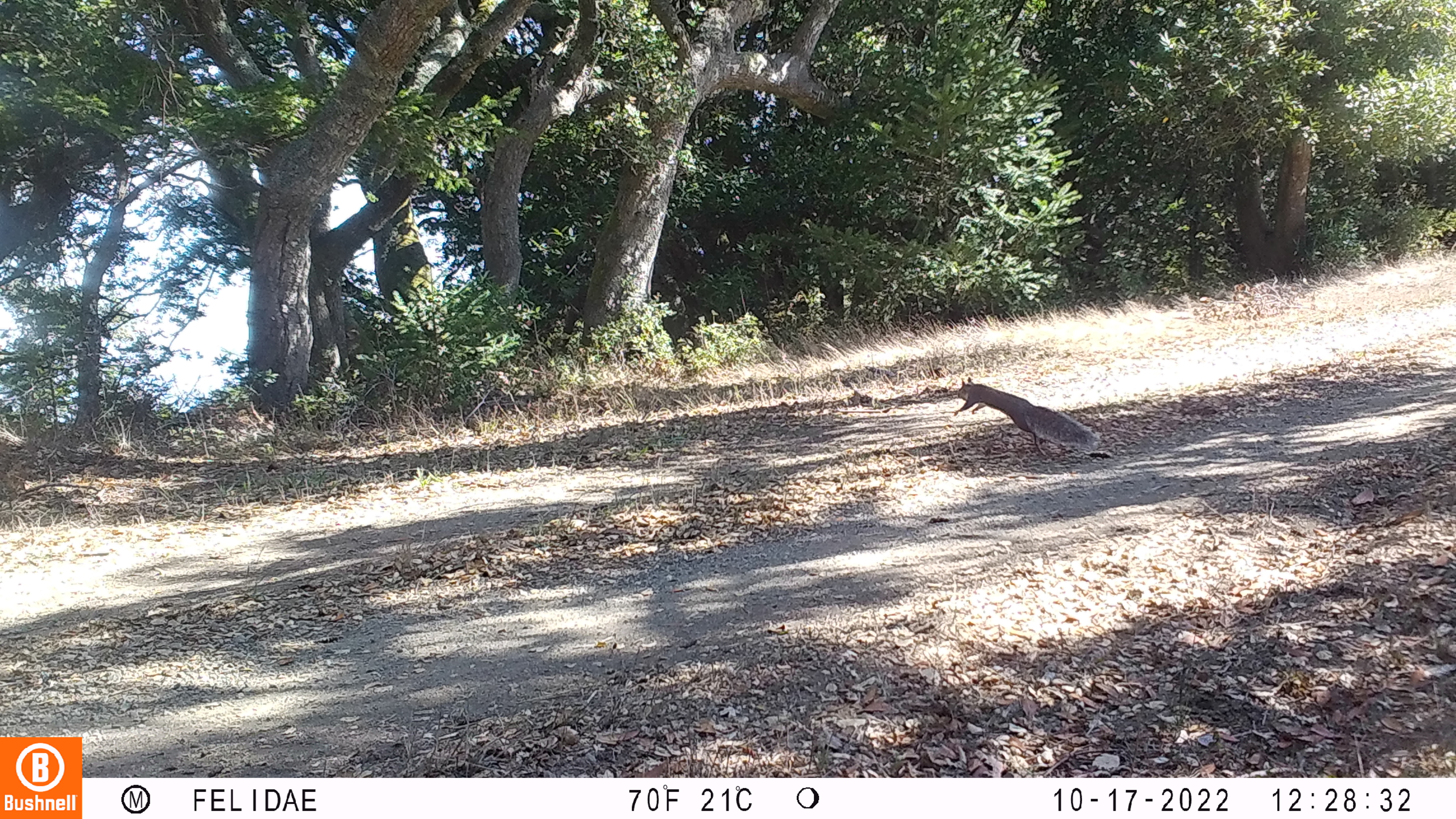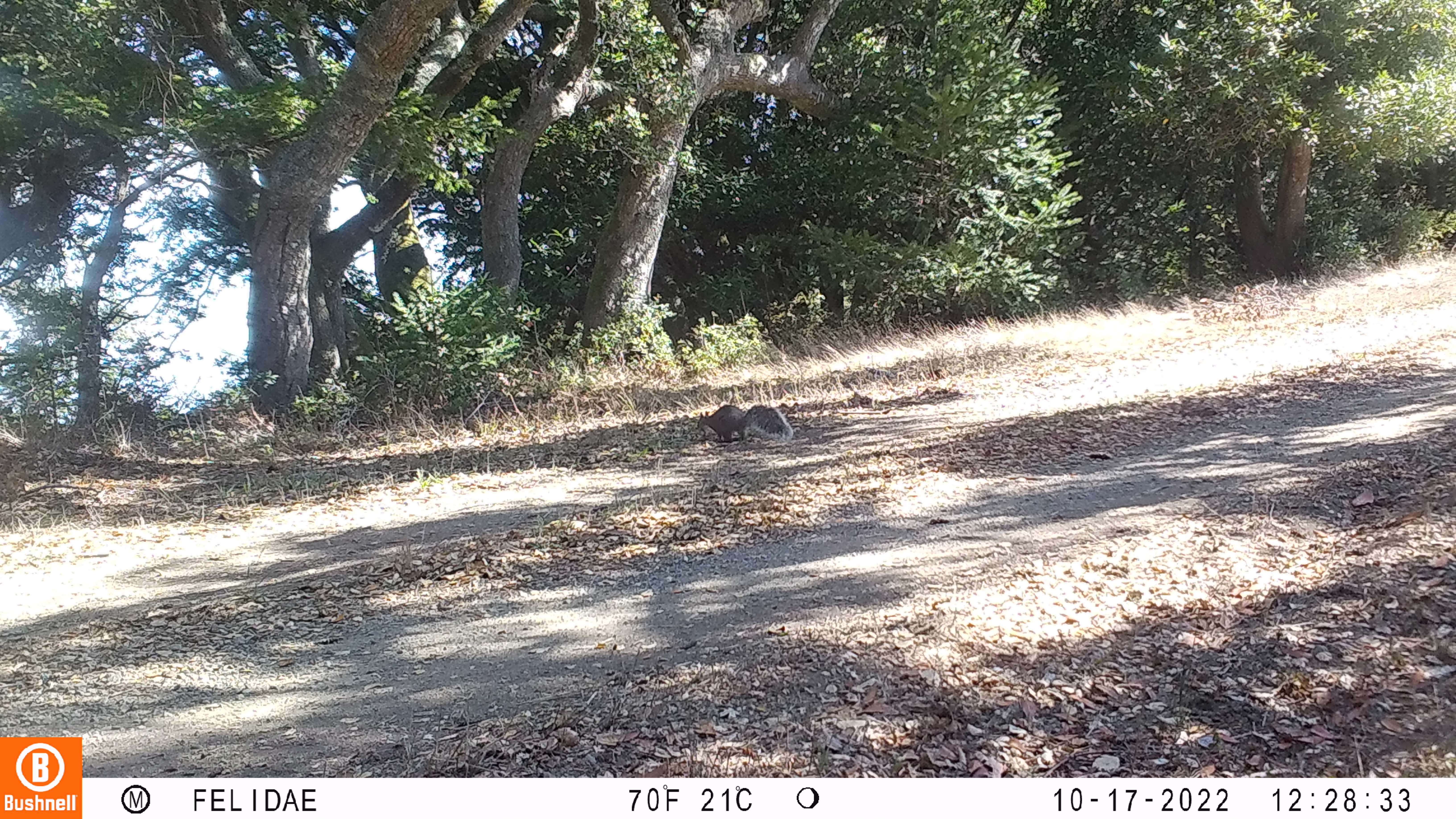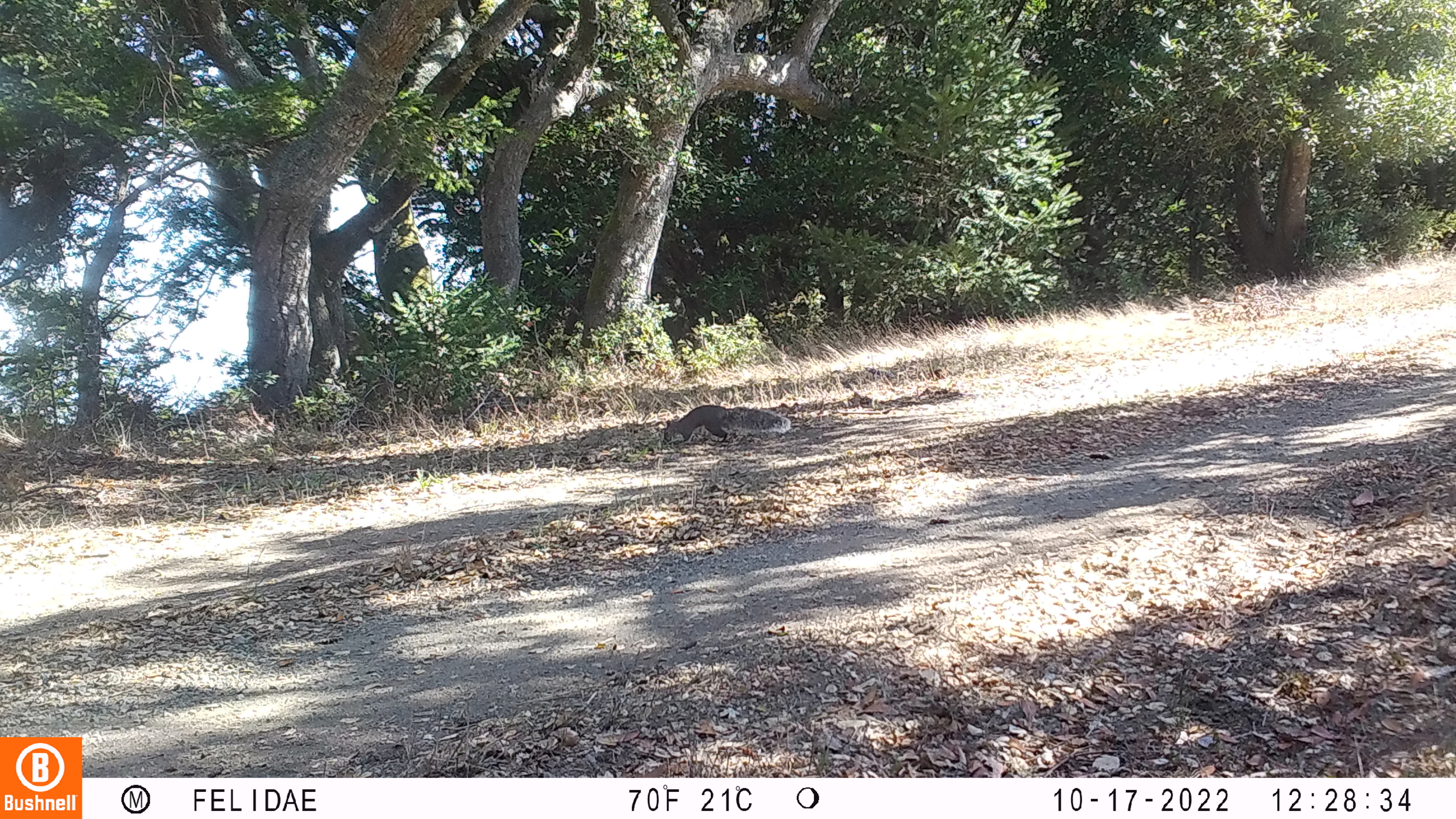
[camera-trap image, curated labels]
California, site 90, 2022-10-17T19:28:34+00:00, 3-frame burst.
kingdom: Animalia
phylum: Chordata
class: Mammalia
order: Rodentia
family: Sciuridae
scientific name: Sciuridae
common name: squirrel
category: unknown squirrel